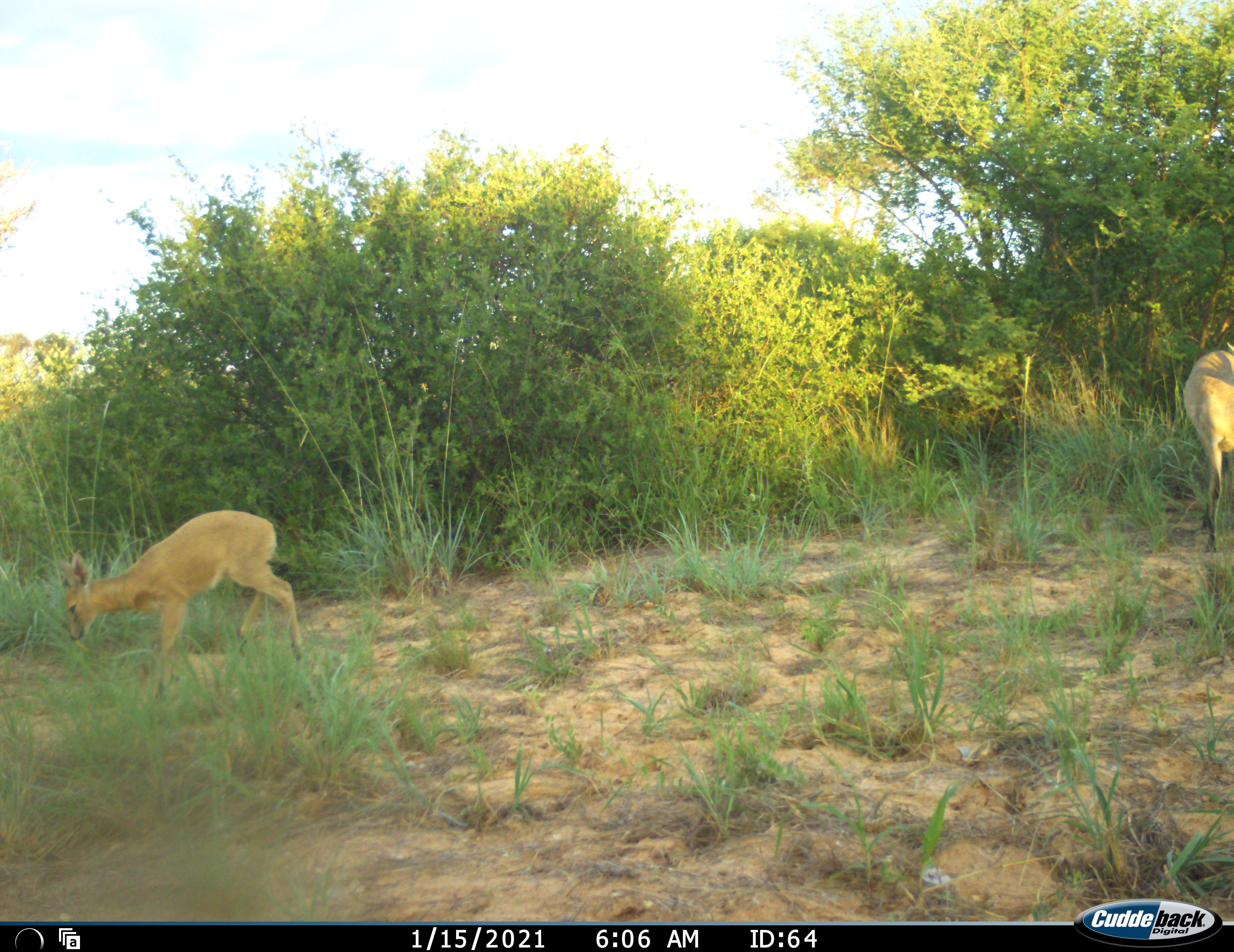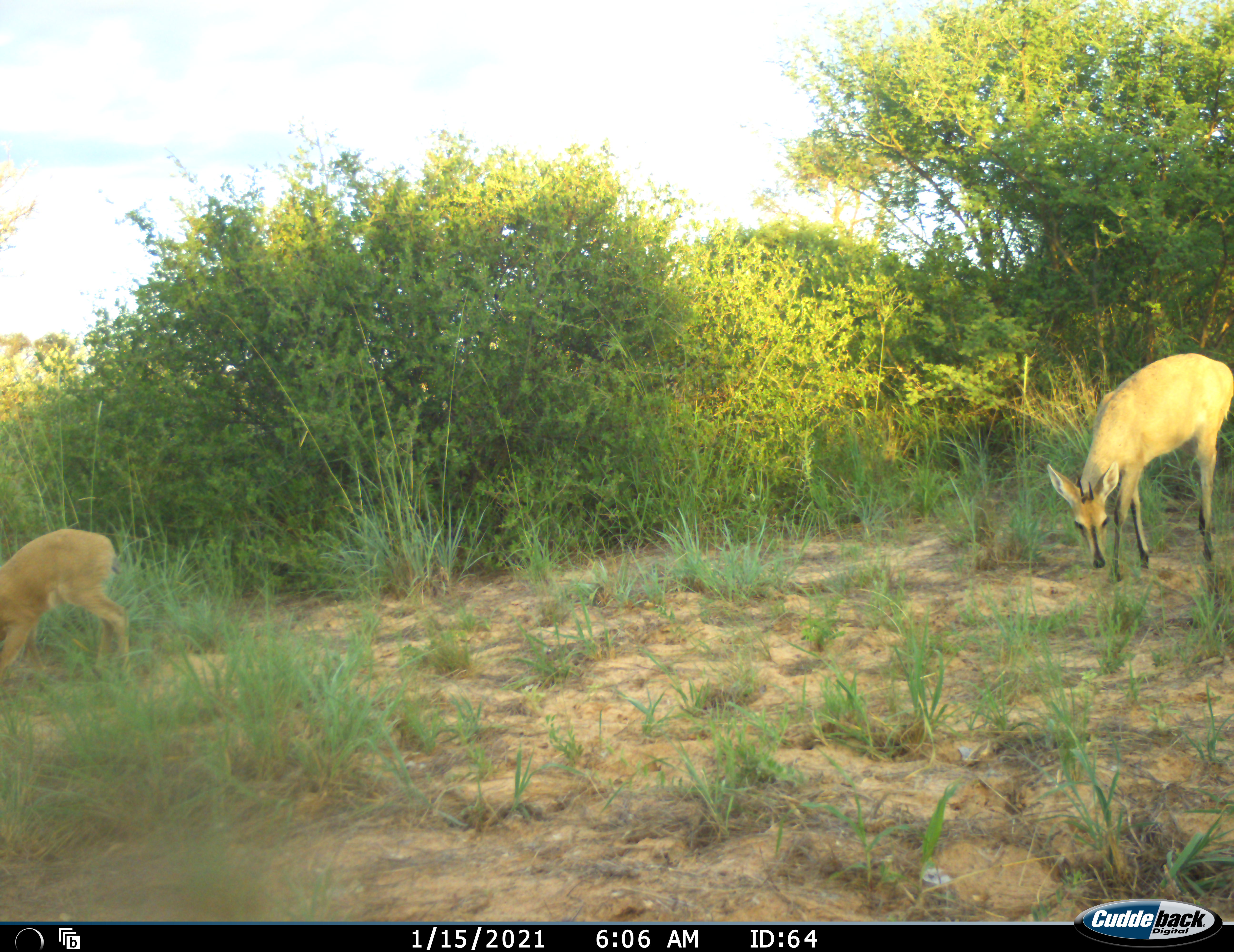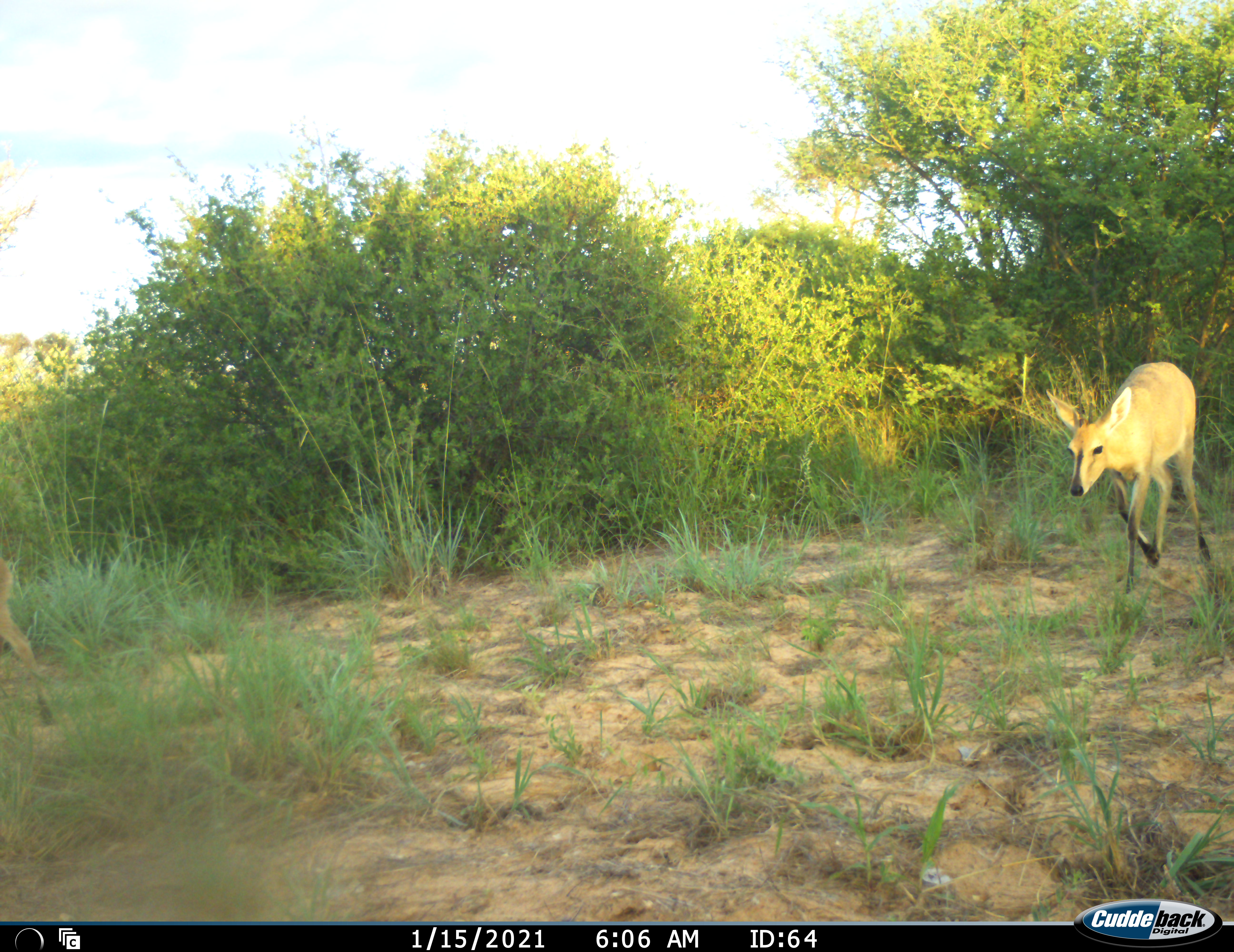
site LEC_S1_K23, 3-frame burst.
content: unidentified animal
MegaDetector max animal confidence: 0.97